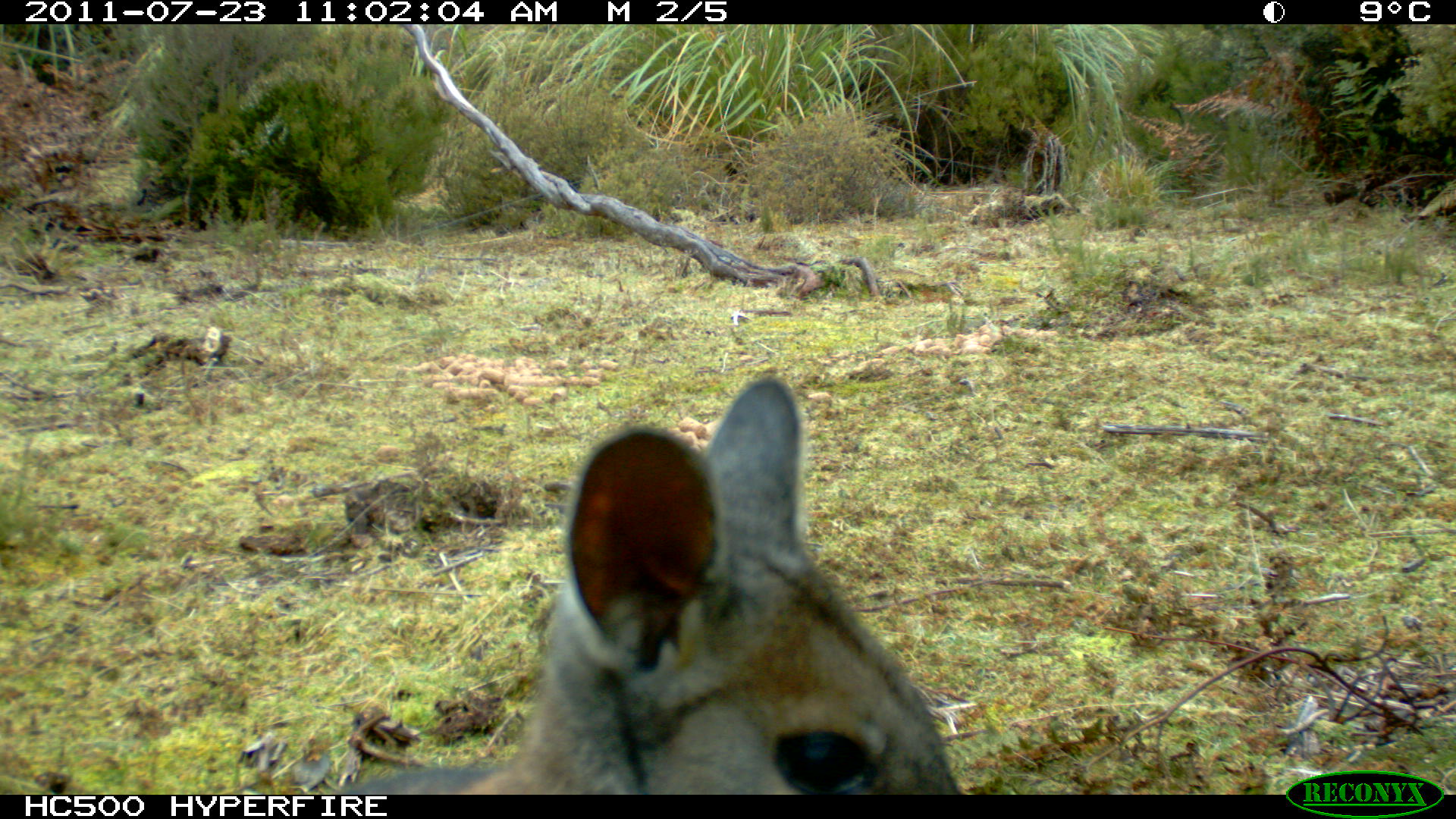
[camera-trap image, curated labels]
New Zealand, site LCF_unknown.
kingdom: Animalia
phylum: Chordata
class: Mammalia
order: Diprotodontia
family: Macropodidae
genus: Notamacropus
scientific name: Notamacropus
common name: wallaby